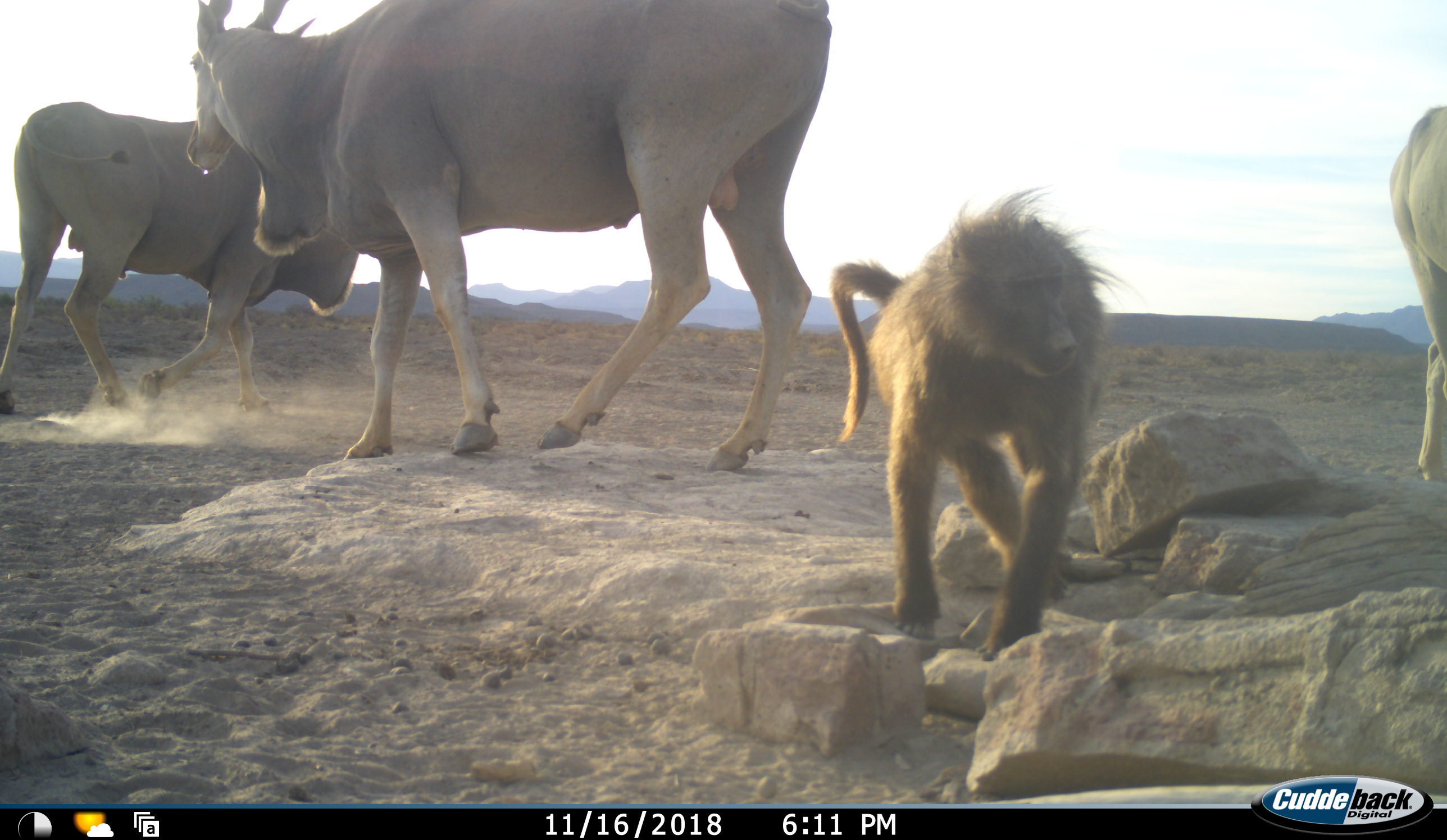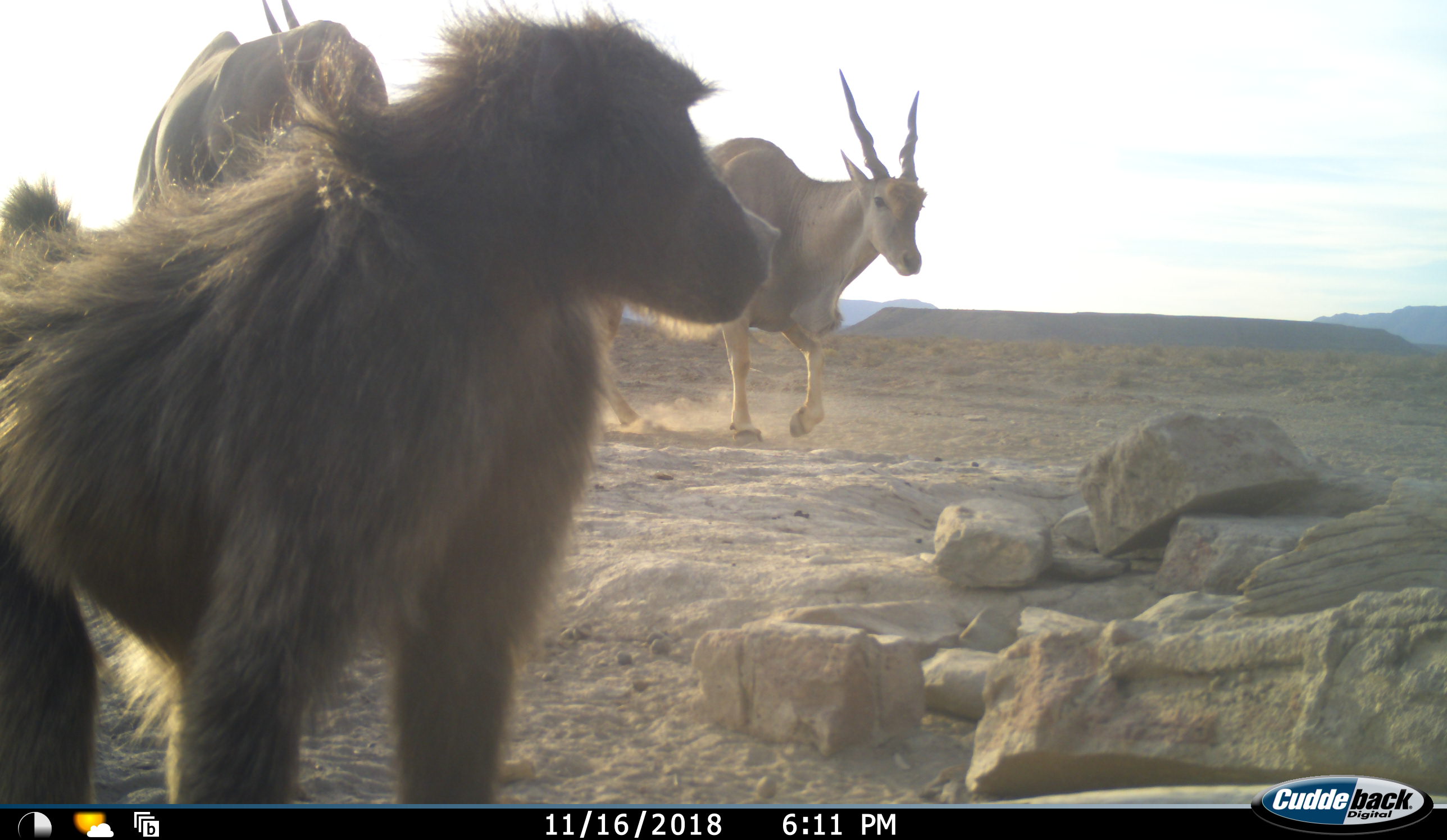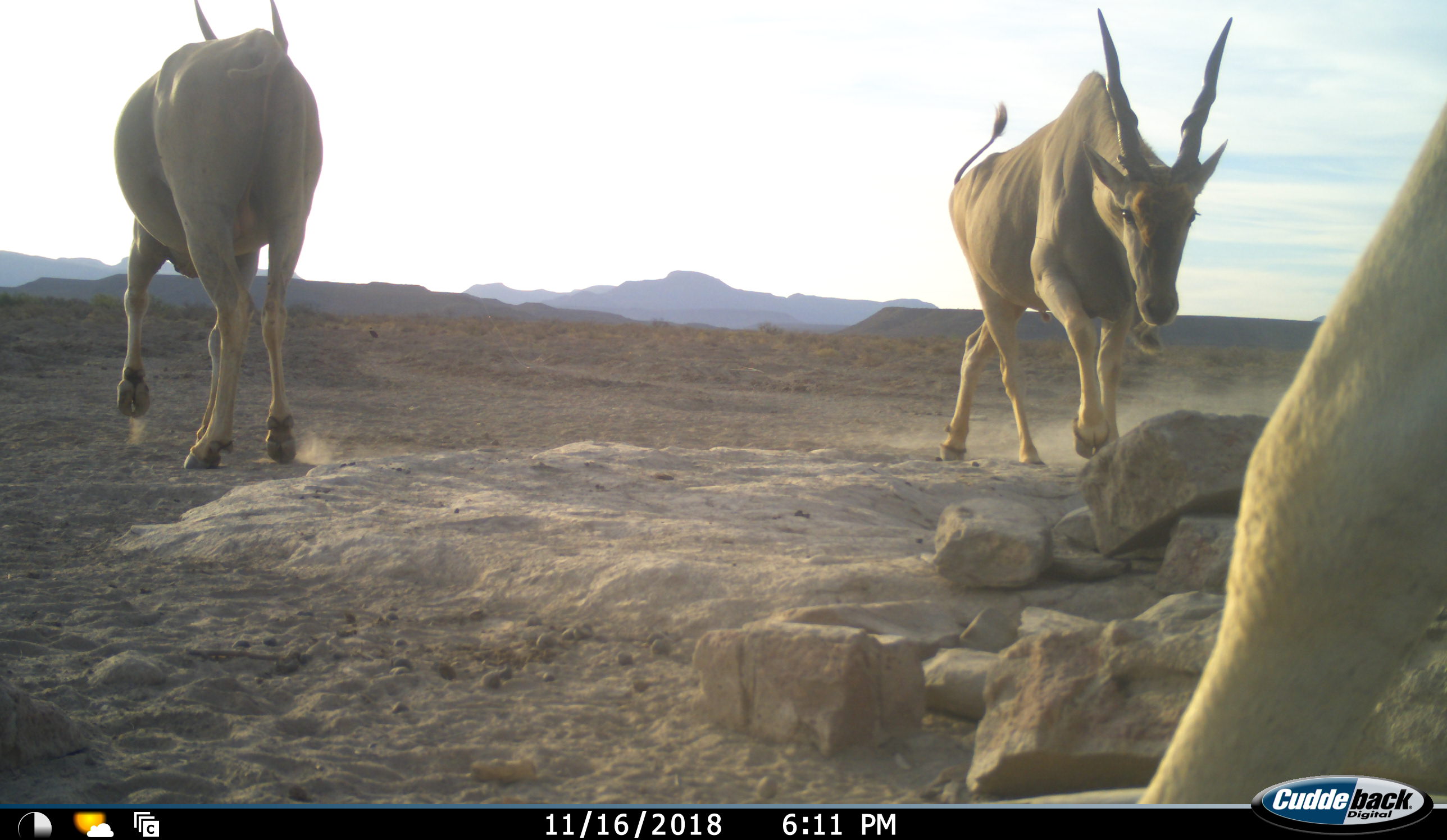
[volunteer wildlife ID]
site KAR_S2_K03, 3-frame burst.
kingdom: Animalia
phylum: Chordata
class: Mammalia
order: Primates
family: Cercopithecidae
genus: Papio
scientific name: Papio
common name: baboon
Baboon (Papio), count 1. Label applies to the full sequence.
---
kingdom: Animalia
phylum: Chordata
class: Mammalia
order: Artiodactyla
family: Bovidae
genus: Tragelaphus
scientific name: Tragelaphus oryx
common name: eland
Eland (Tragelaphus oryx), count 3. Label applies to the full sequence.